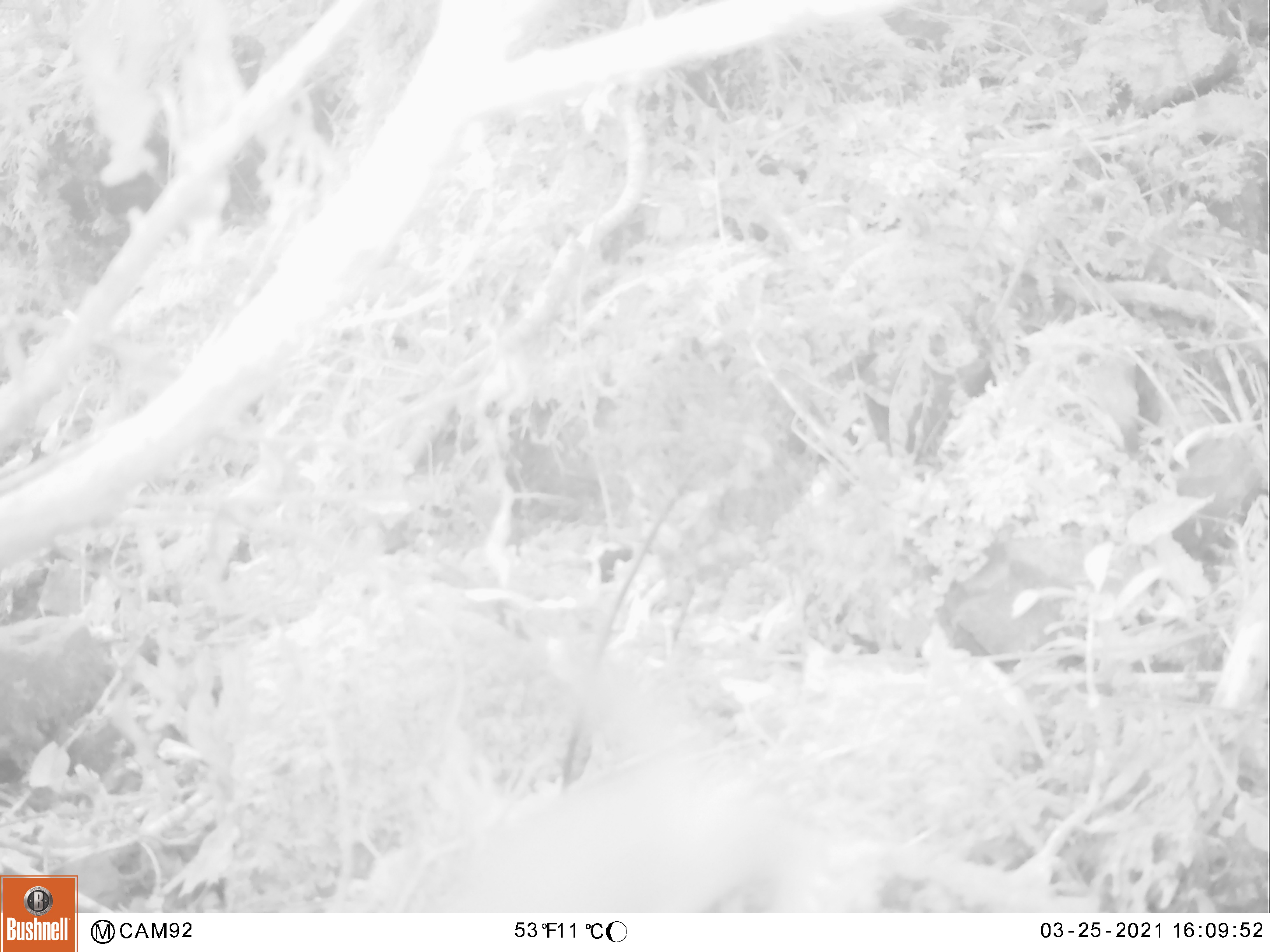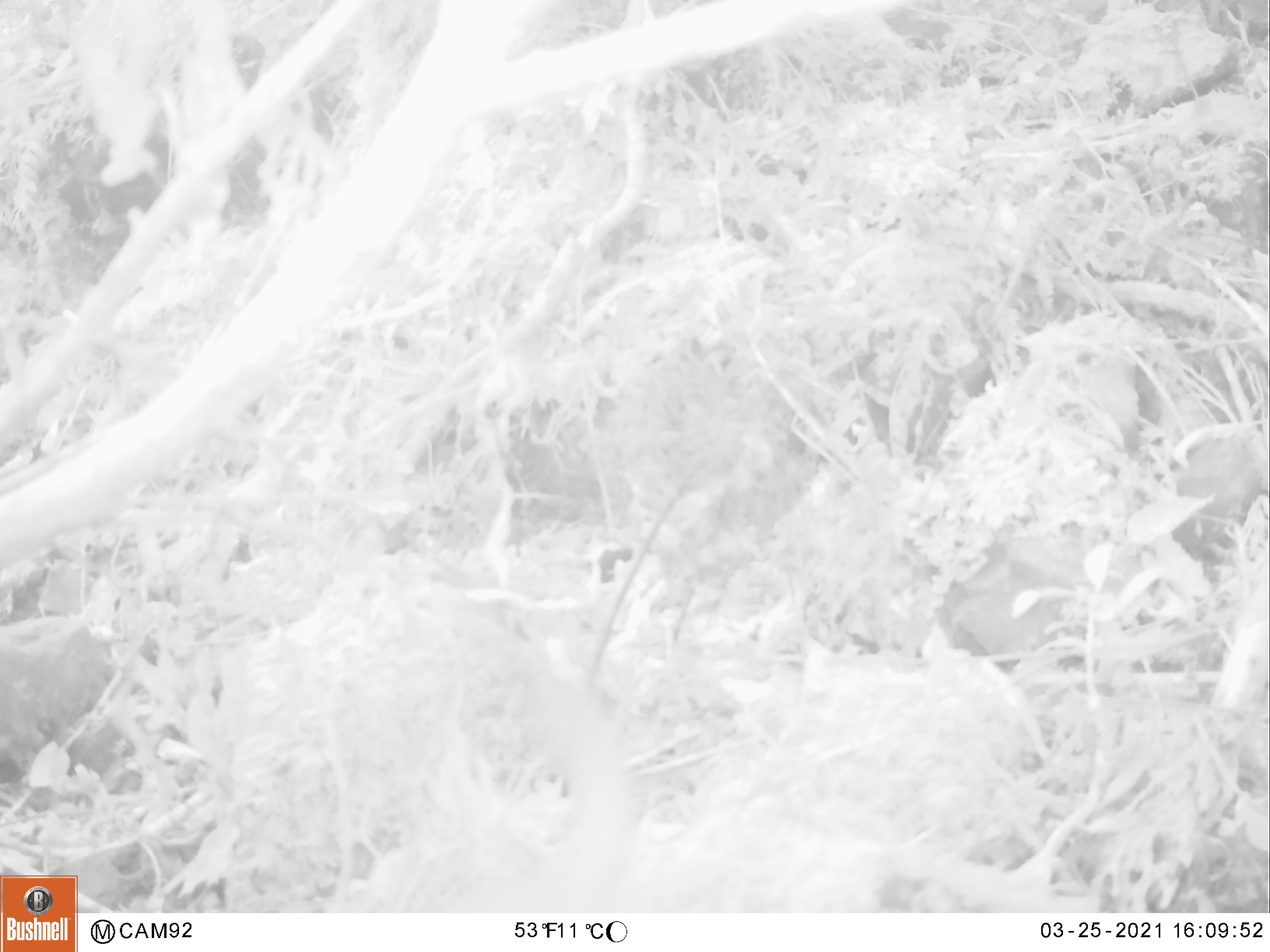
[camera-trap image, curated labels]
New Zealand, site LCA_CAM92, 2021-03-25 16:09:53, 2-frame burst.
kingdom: Animalia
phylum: Chordata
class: Mammalia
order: Carnivora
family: Mustelidae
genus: Mustela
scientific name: Mustela erminea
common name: stoat